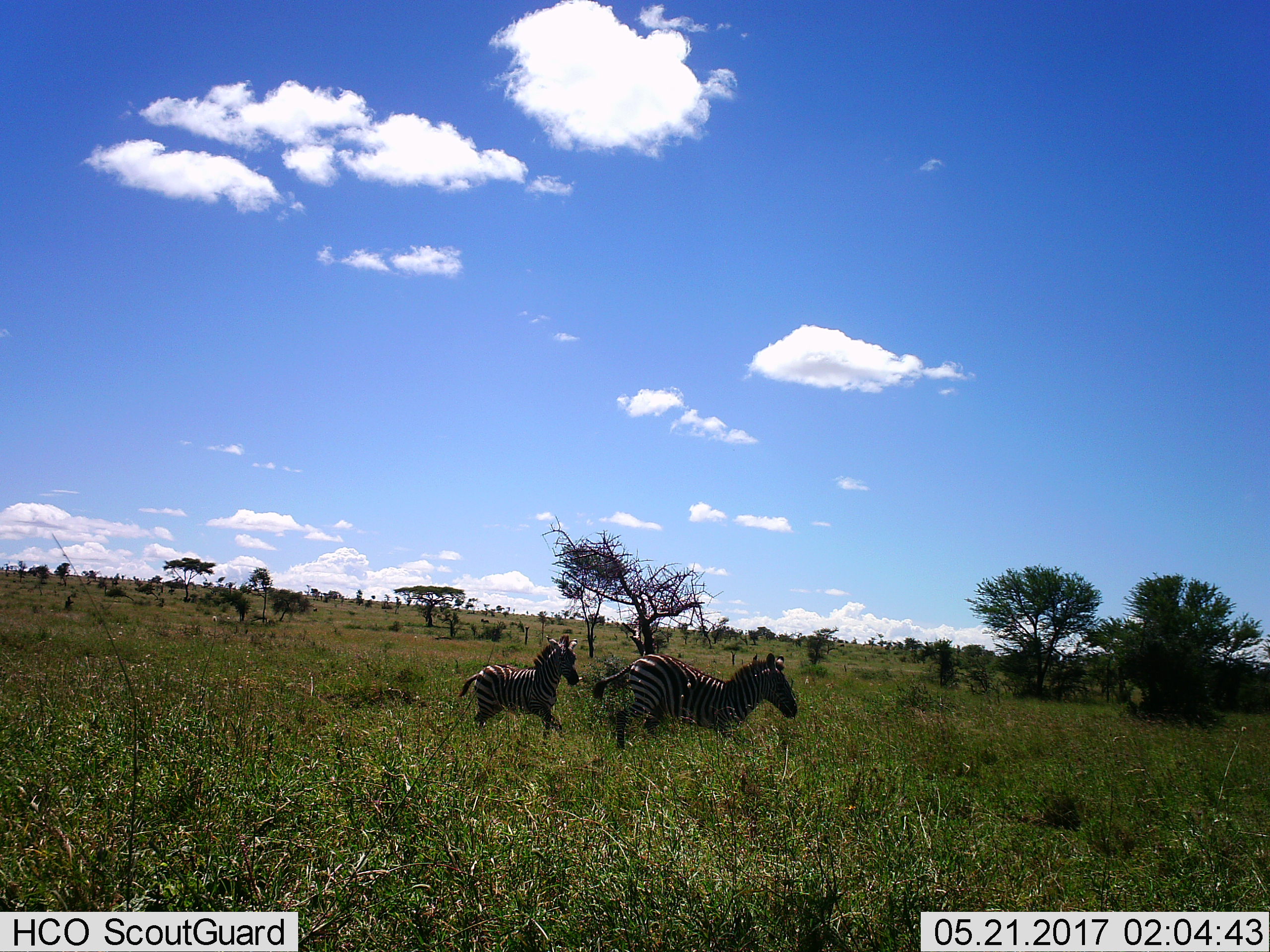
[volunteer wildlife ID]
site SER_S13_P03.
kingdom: Animalia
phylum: Chordata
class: Mammalia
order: Perissodactyla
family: Equidae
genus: Equus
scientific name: Equus quagga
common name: plains zebra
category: zebraplains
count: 2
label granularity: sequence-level